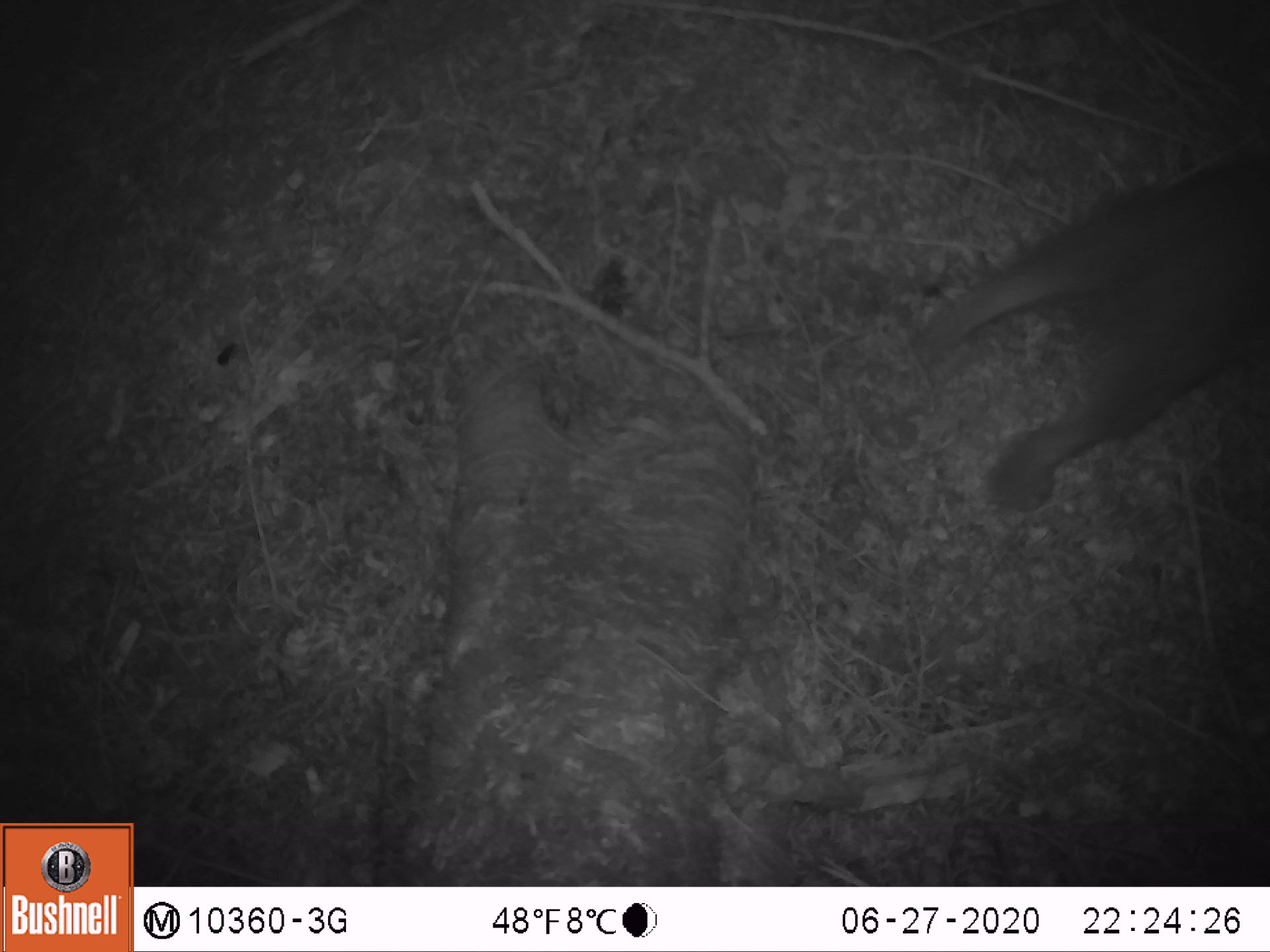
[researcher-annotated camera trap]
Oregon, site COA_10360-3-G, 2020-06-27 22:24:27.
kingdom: Animalia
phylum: Chordata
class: Mammalia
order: Lagomorpha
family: Leporidae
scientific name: Leporidae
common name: hares and rabbits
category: leporidae family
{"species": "leporidae family (hares and rabbits) (Leporidae)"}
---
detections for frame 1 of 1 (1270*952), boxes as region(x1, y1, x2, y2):
leporidae family: region(916, 147, 1267, 530)